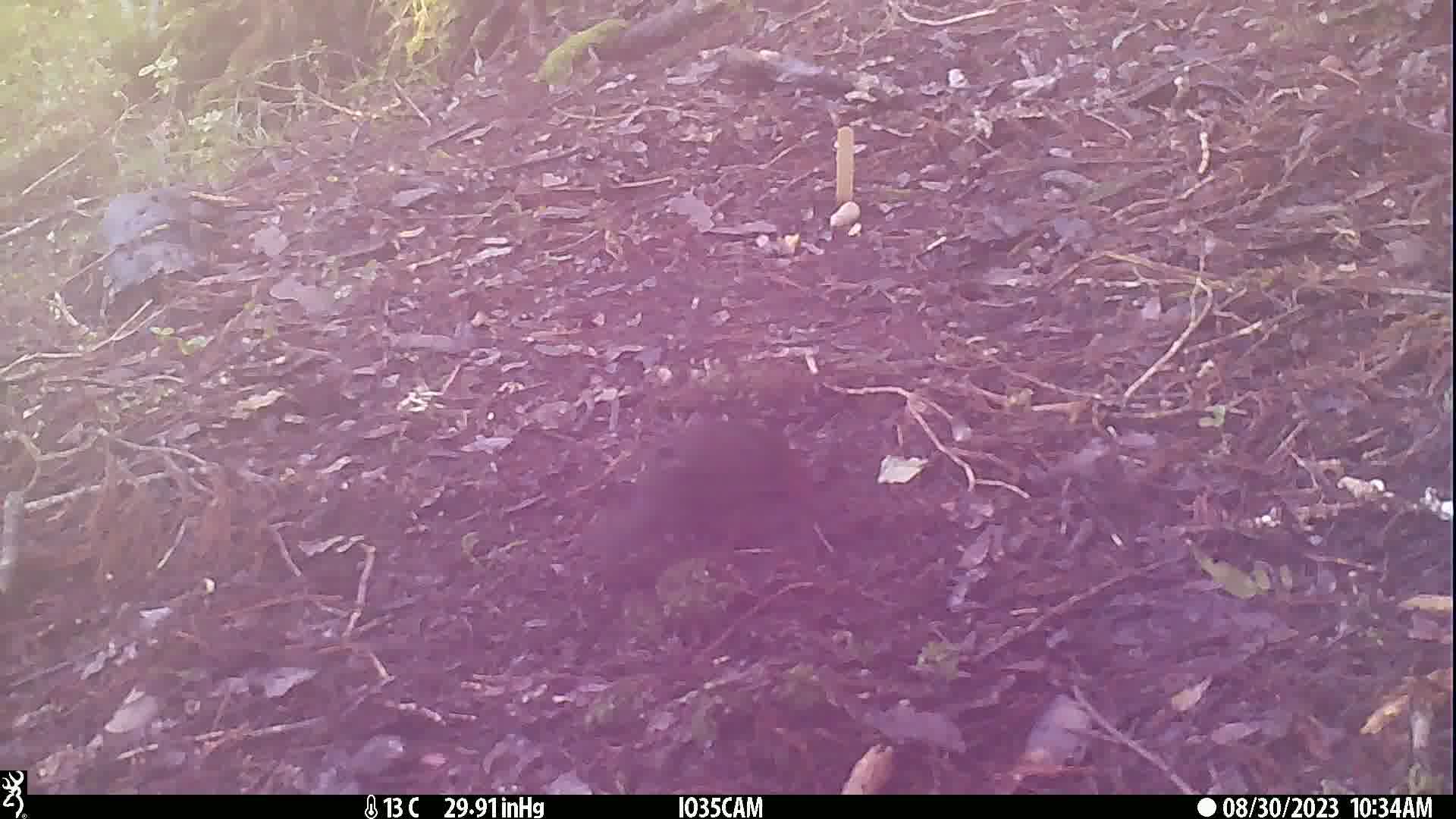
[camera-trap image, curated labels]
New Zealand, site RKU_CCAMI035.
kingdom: Animalia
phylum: Chordata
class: Aves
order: Passeriformes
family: Turdidae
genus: Turdus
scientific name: Turdus merula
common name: eurasian blackbird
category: blackbird